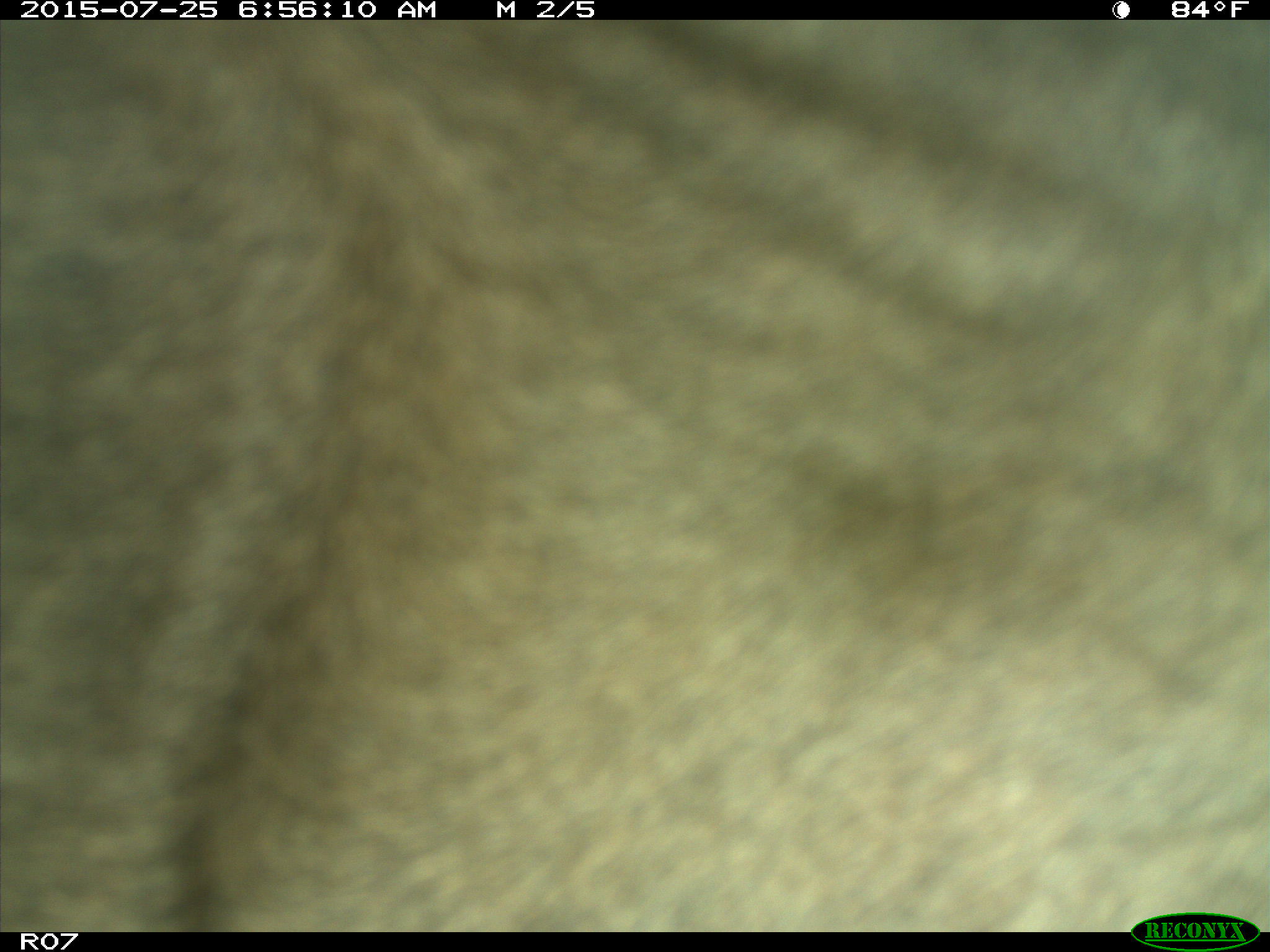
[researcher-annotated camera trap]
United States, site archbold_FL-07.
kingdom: Animalia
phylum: Chordata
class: Mammalia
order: Artiodactyla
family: Bovidae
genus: Bos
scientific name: Bos taurus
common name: domestic cow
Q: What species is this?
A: Bos taurus (domestic cow).